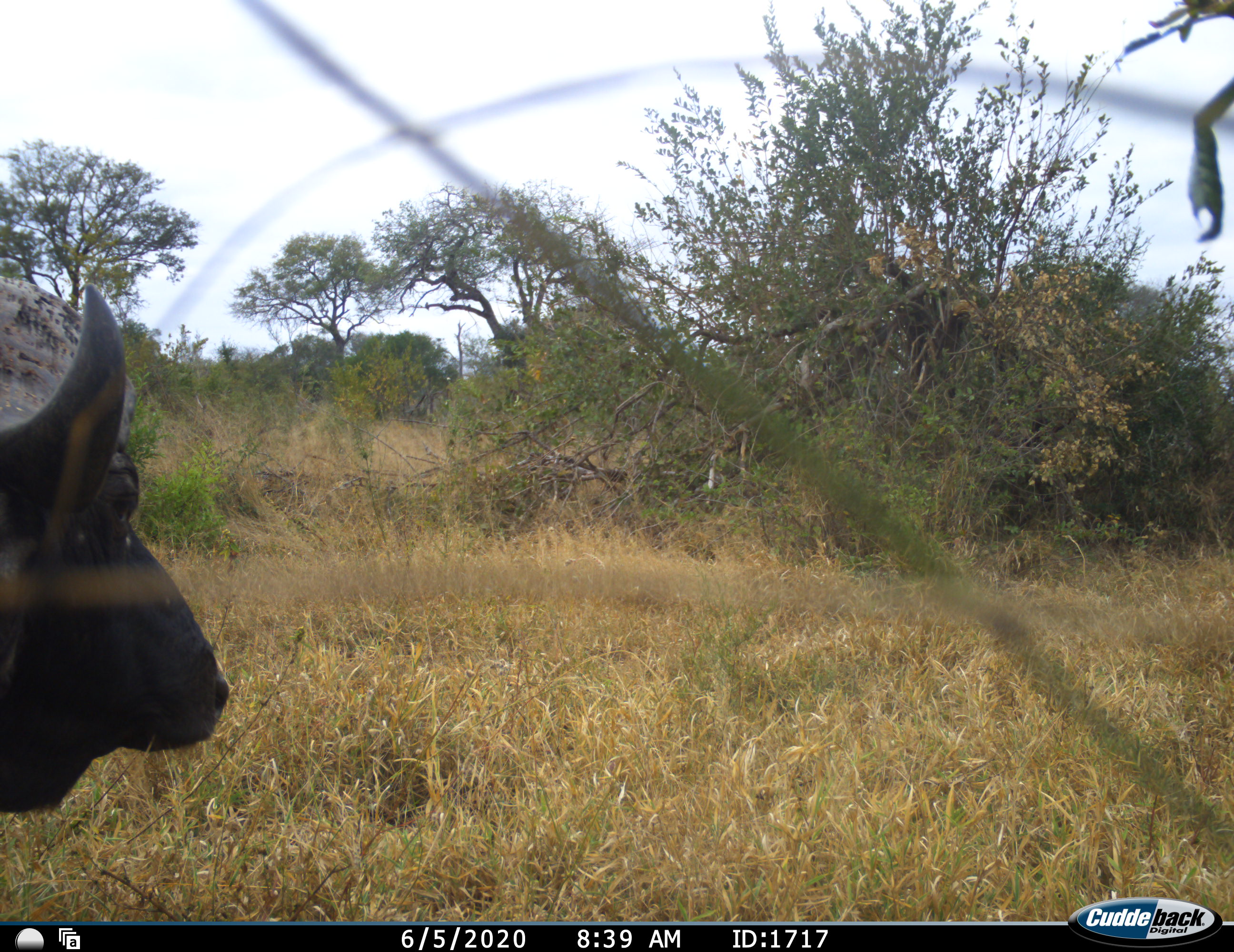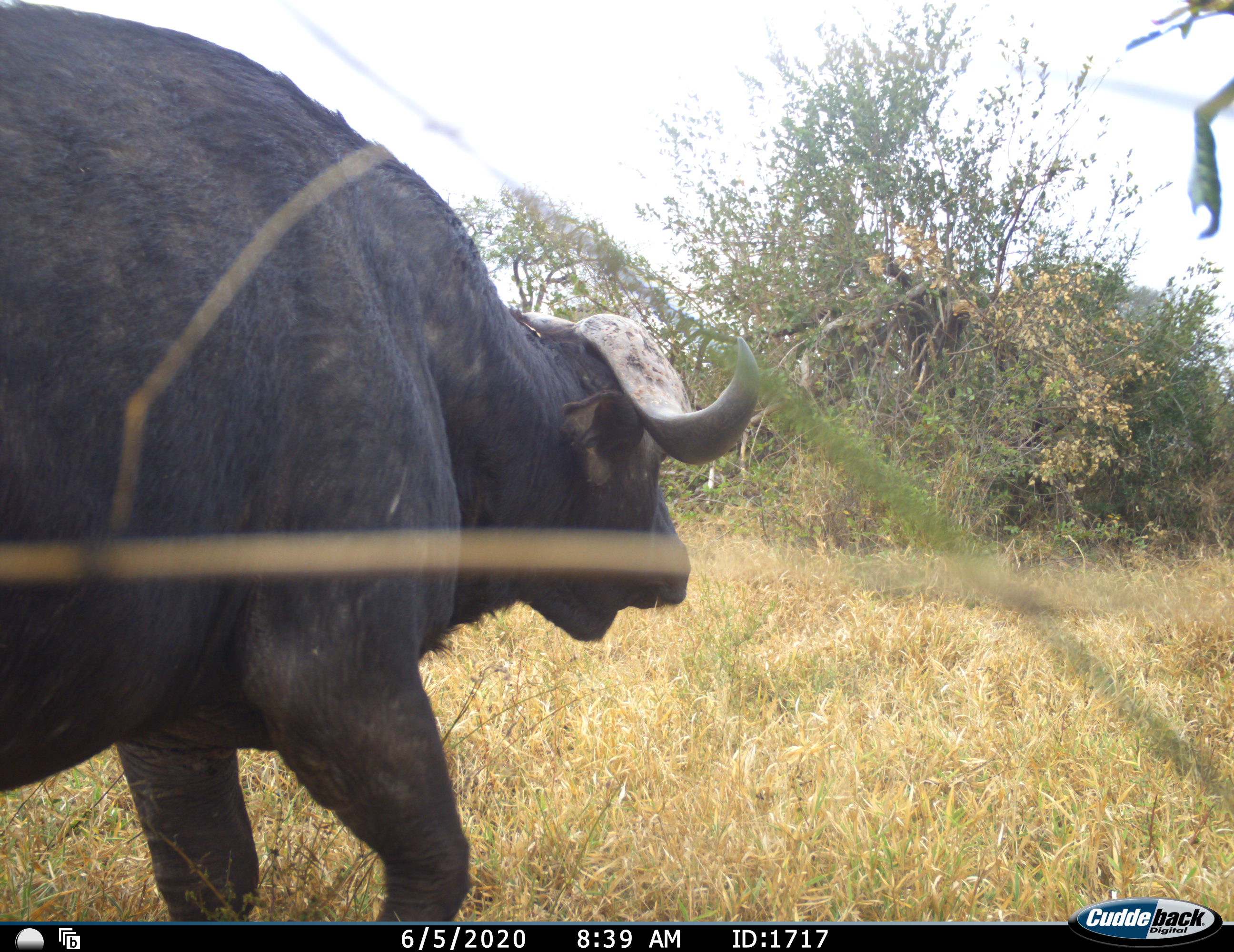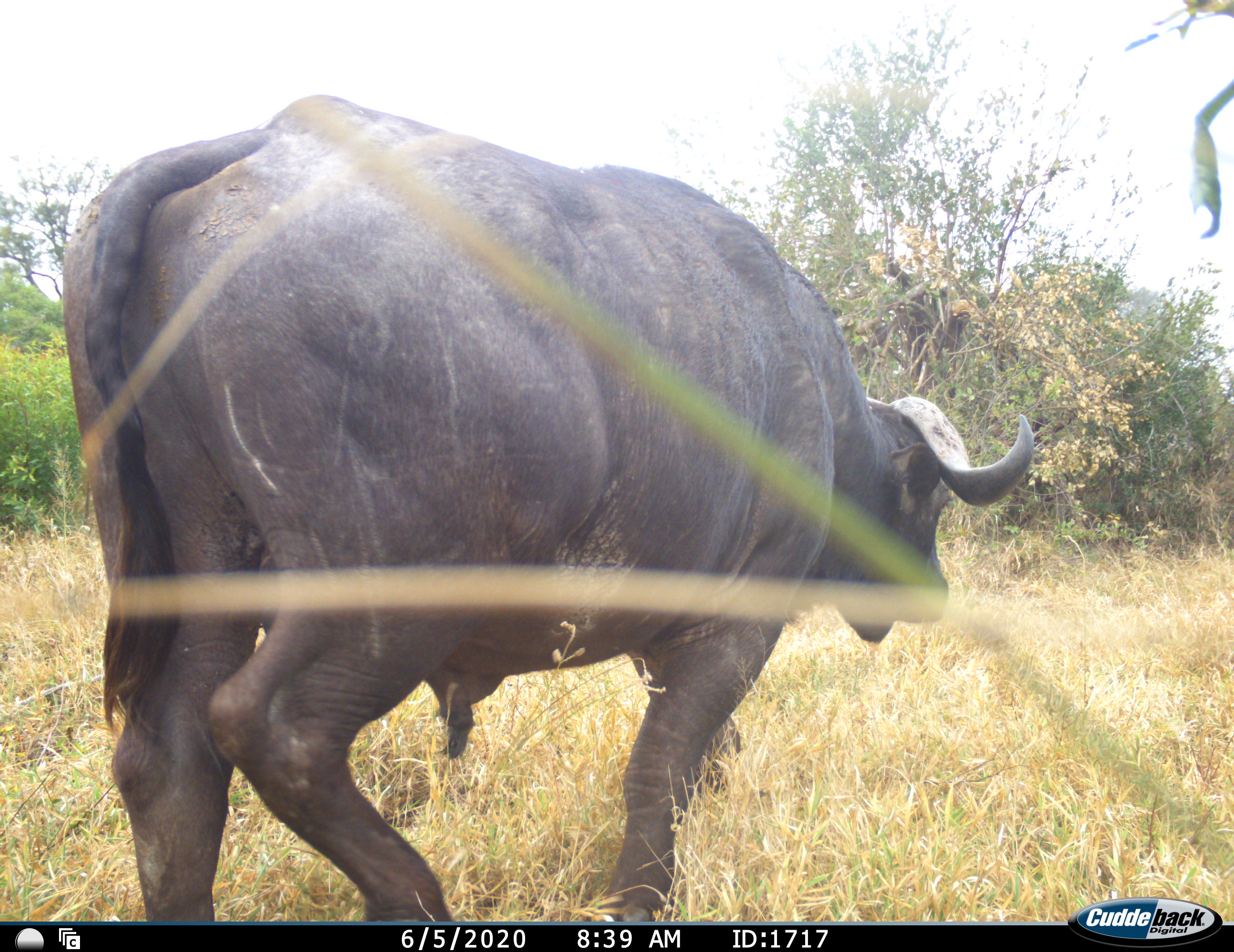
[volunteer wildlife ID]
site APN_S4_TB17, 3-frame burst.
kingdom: Animalia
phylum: Chordata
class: Mammalia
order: Artiodactyla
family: Bovidae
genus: Syncerus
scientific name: Syncerus caffer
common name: african buffalo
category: buffalo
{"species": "buffalo (african buffalo) (Syncerus caffer)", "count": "1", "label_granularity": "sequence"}